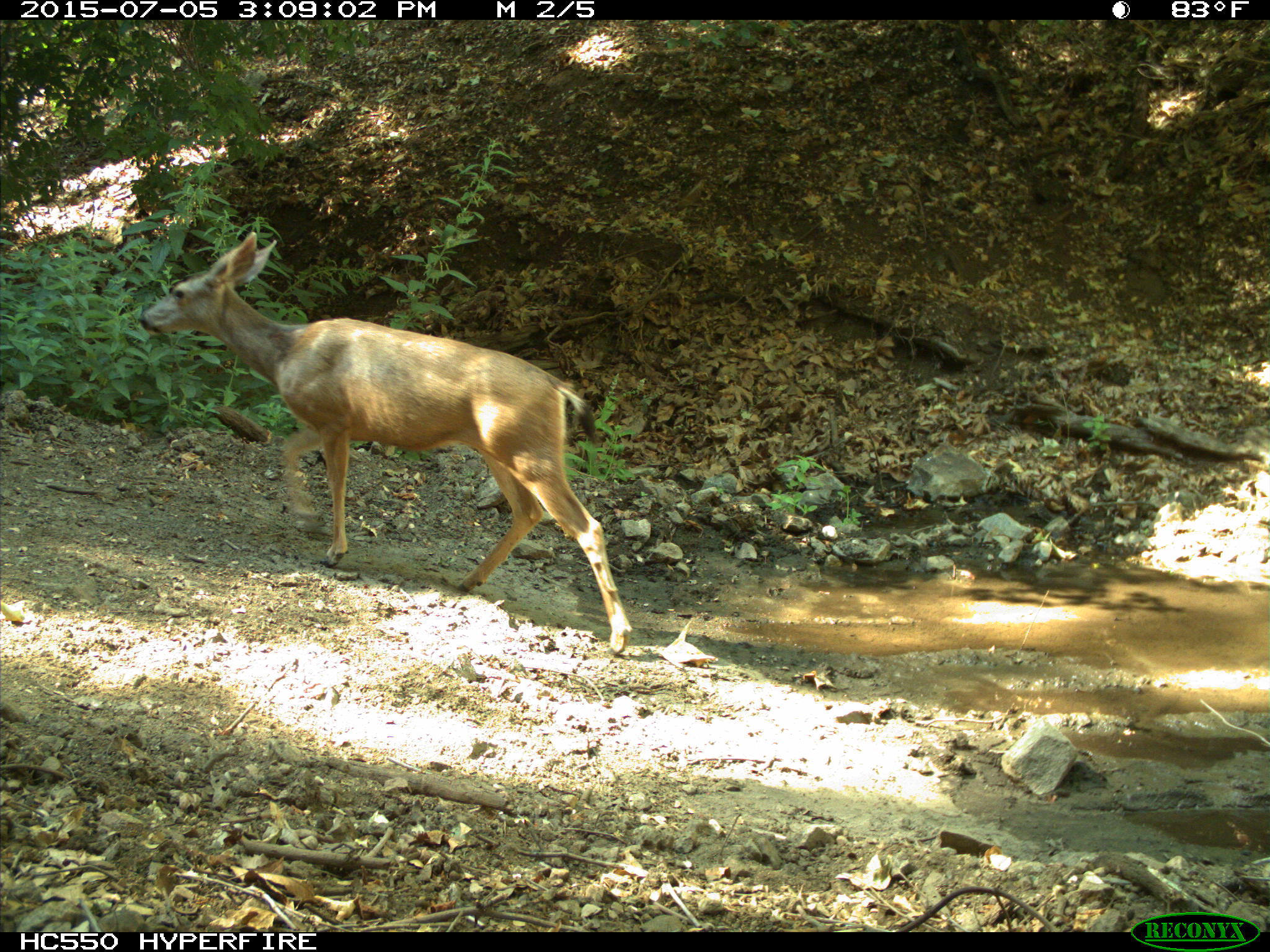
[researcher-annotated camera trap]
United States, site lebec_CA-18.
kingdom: Animalia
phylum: Chordata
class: Mammalia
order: Artiodactyla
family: Cervidae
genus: Odocoileus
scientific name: Odocoileus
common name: deer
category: unidentified deer